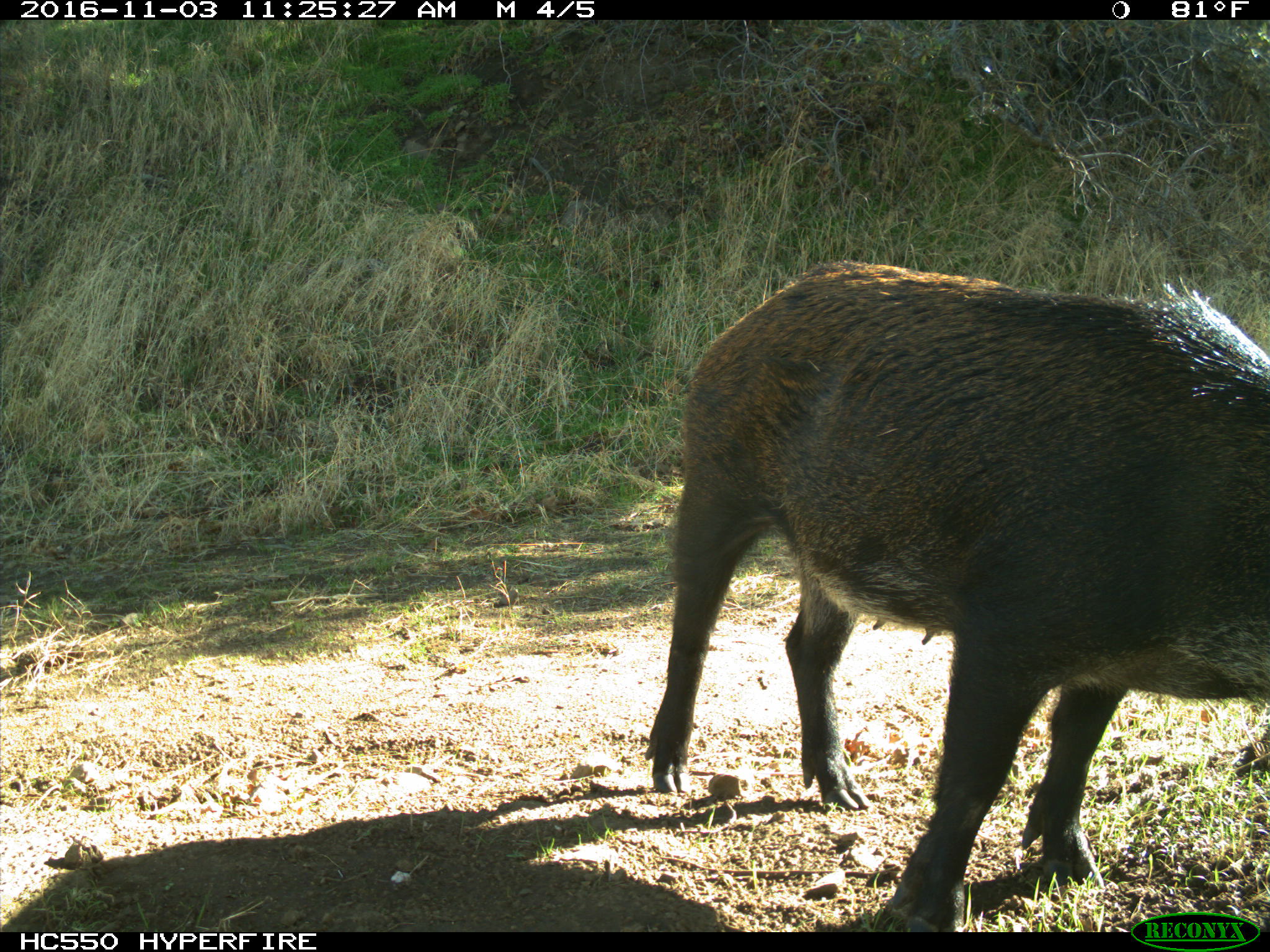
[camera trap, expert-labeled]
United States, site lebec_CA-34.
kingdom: Animalia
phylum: Chordata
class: Mammalia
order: Artiodactyla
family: Suidae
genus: Sus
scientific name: Sus scrofa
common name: wild boar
Sus scrofa (wild boar).